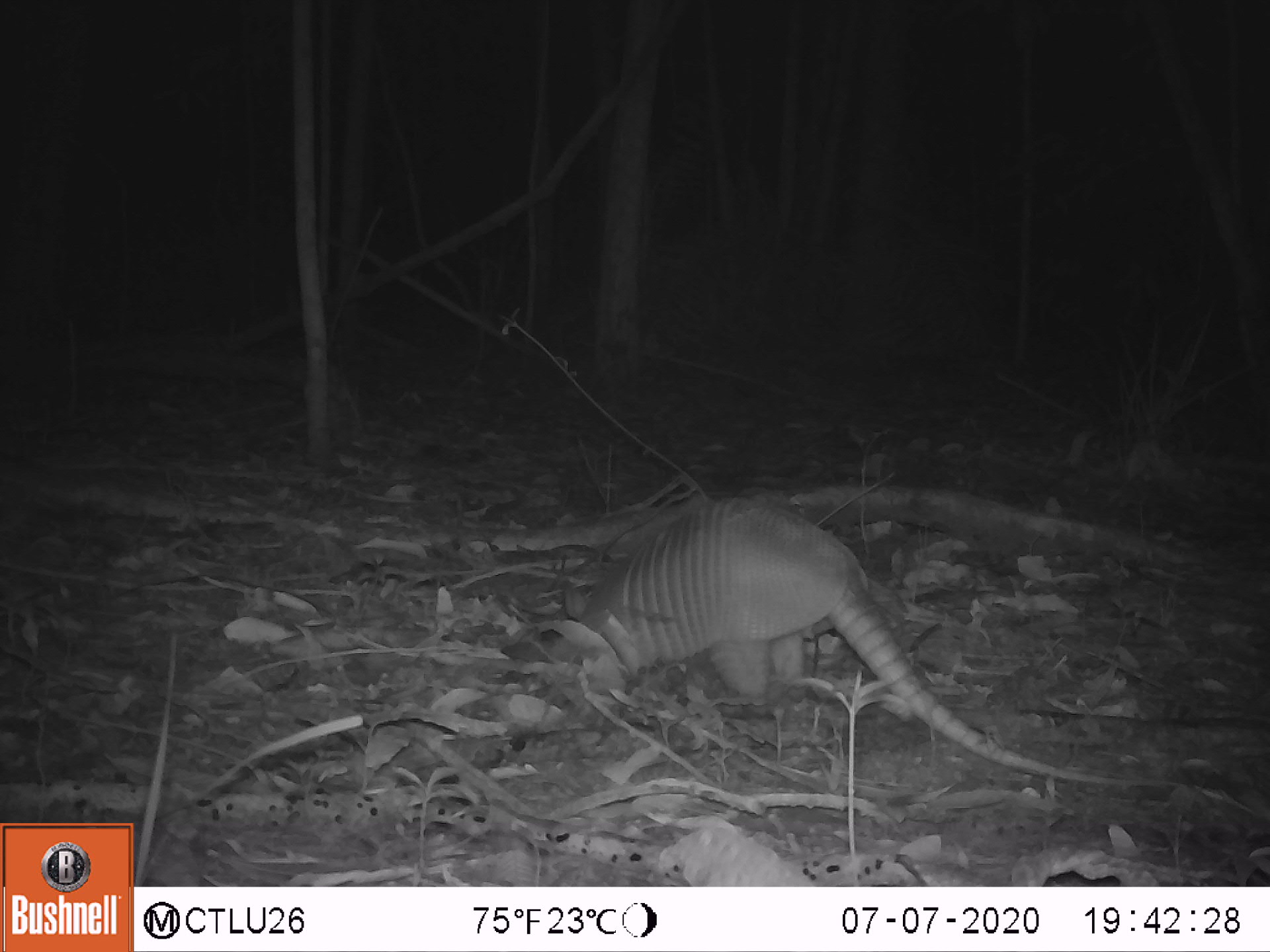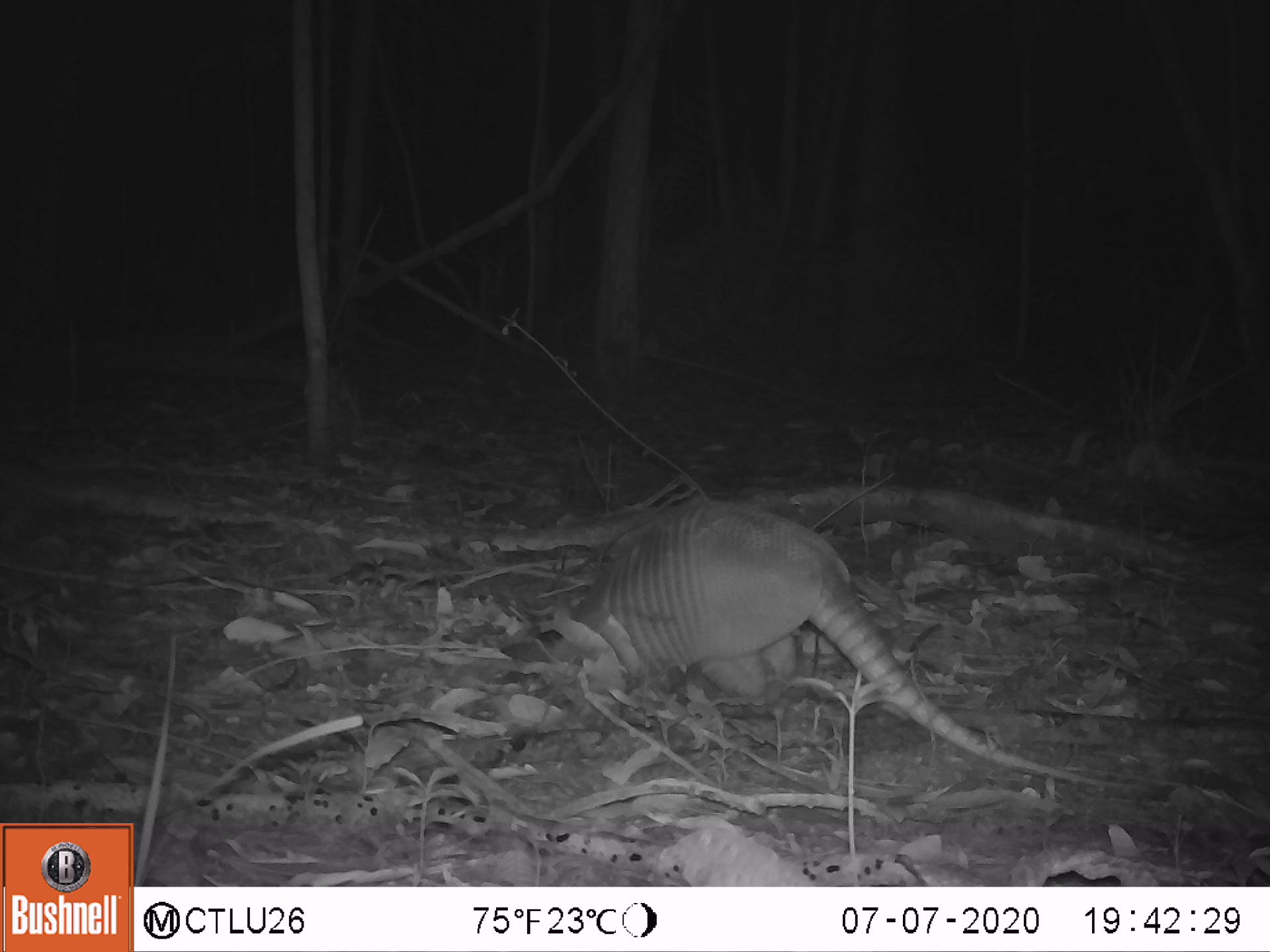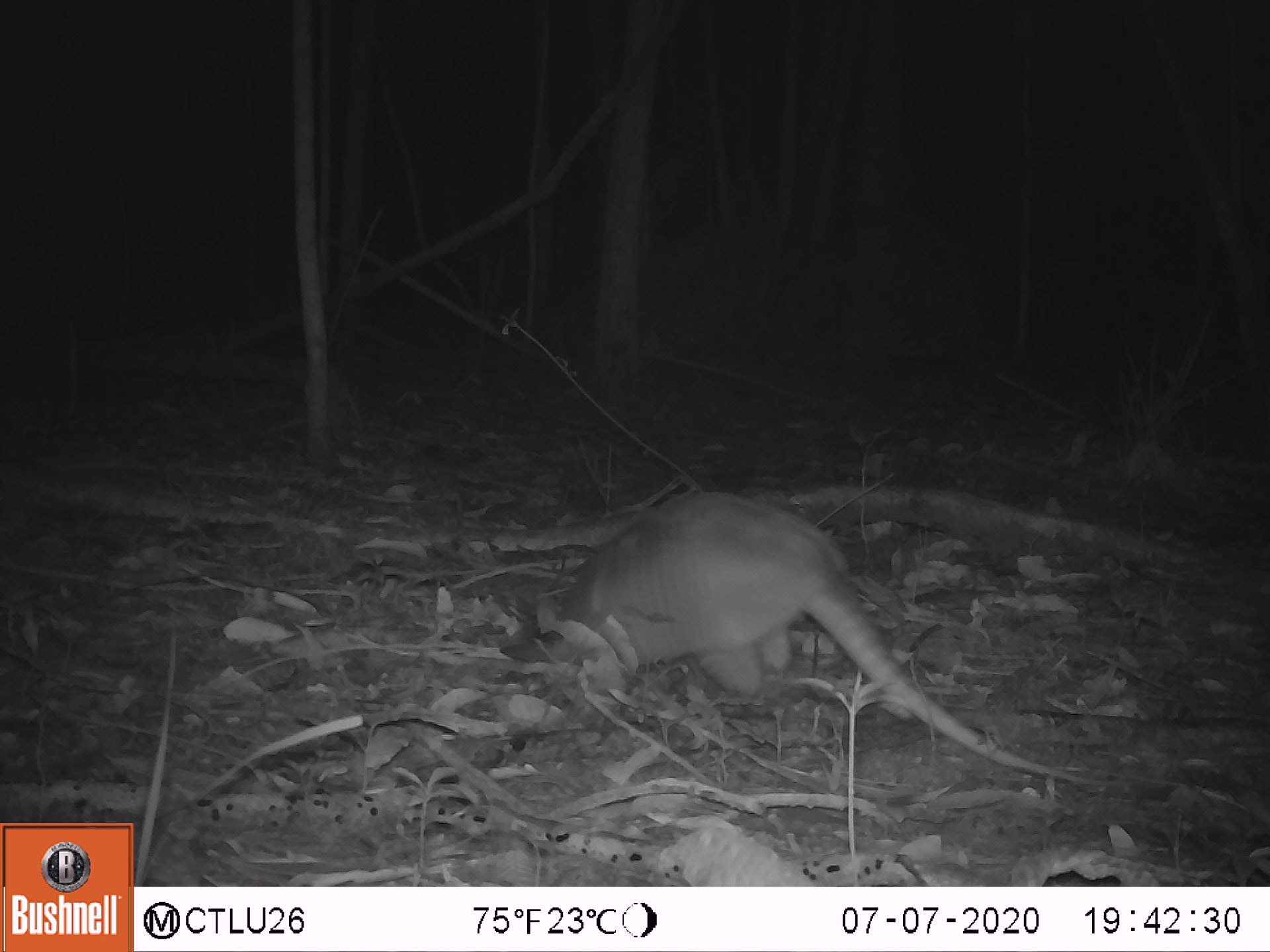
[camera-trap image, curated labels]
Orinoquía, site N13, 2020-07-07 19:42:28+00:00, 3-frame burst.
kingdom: Animalia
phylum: Chordata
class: Mammalia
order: Cingulata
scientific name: Cingulata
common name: armadillo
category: unknown armadillo